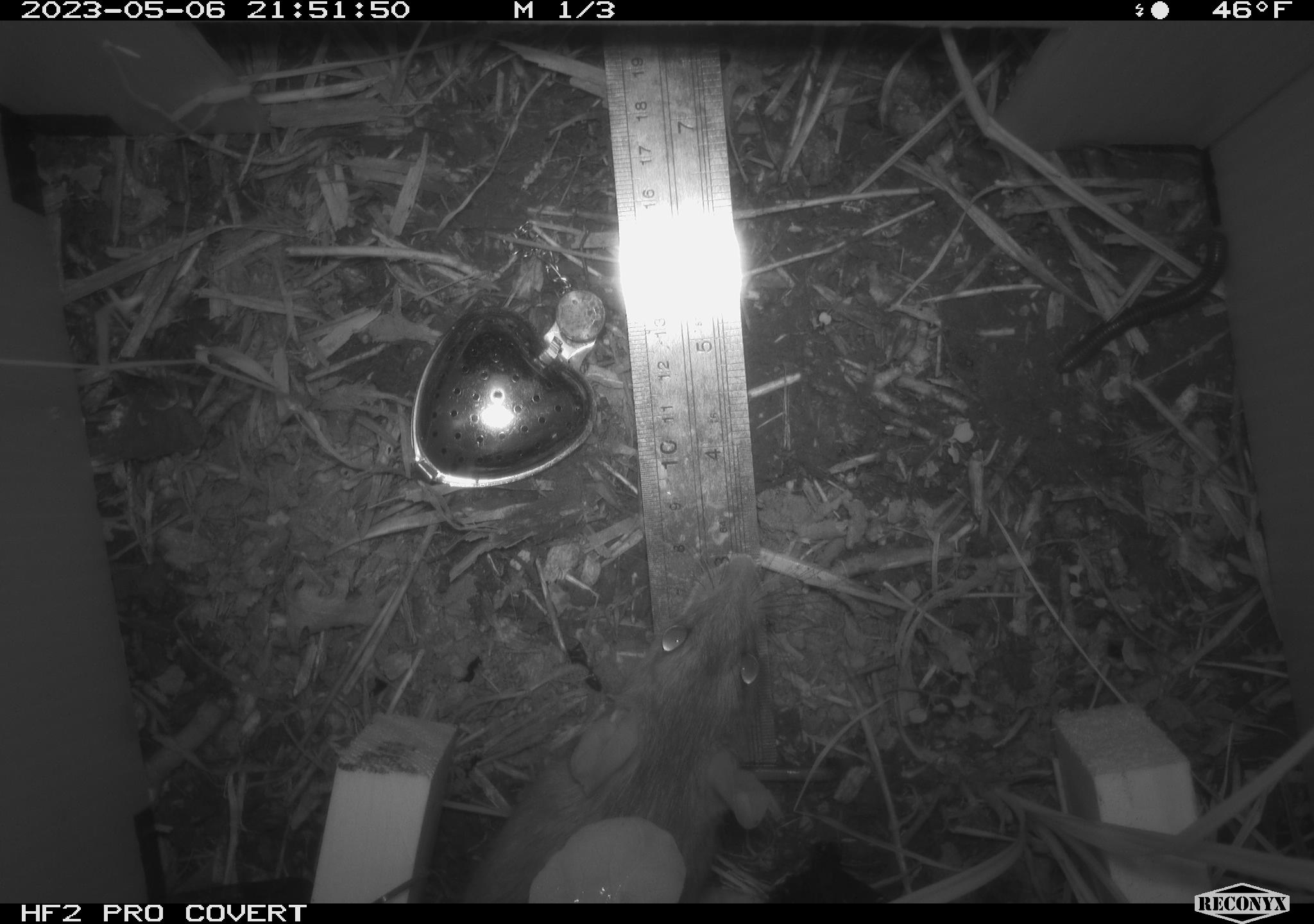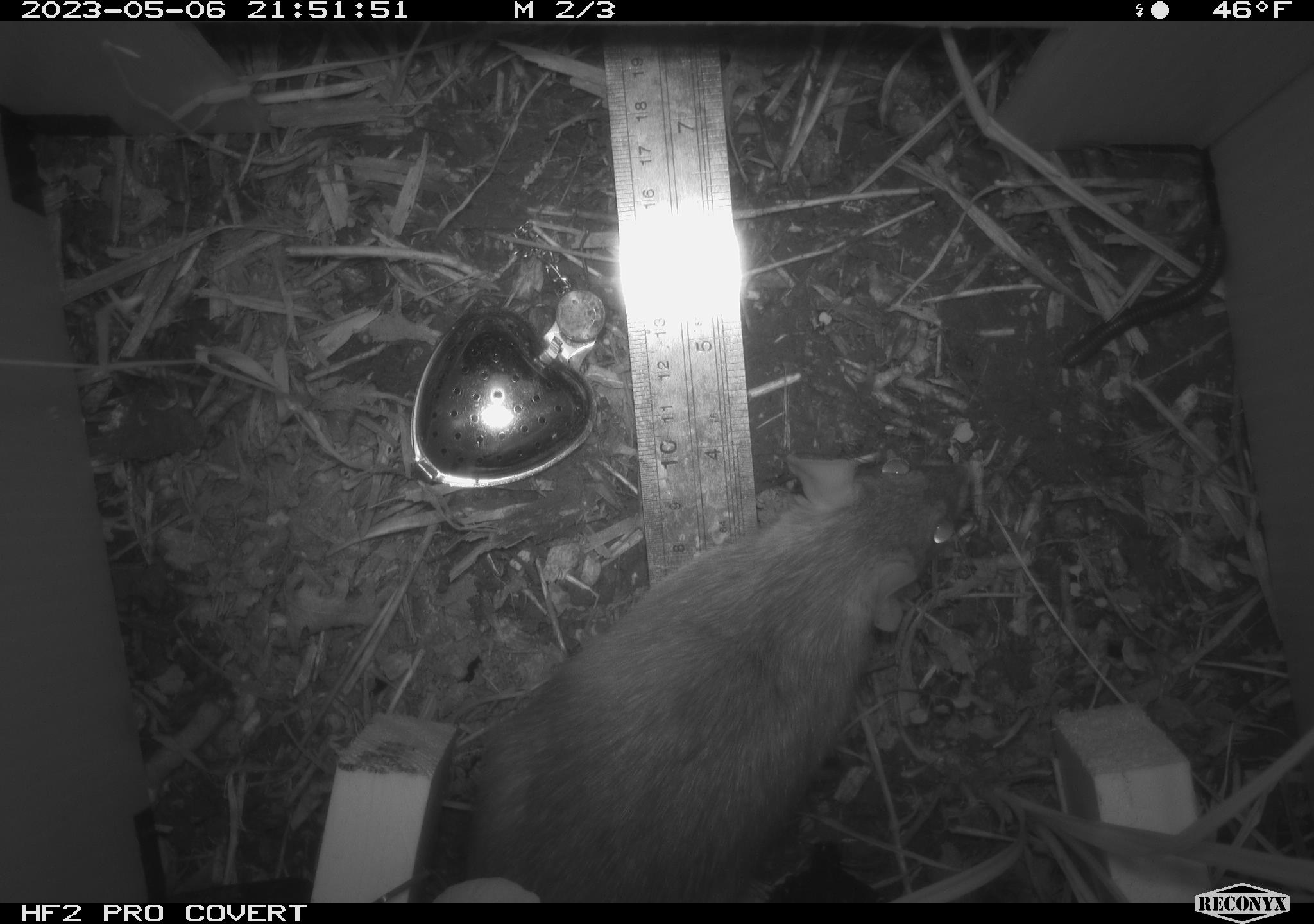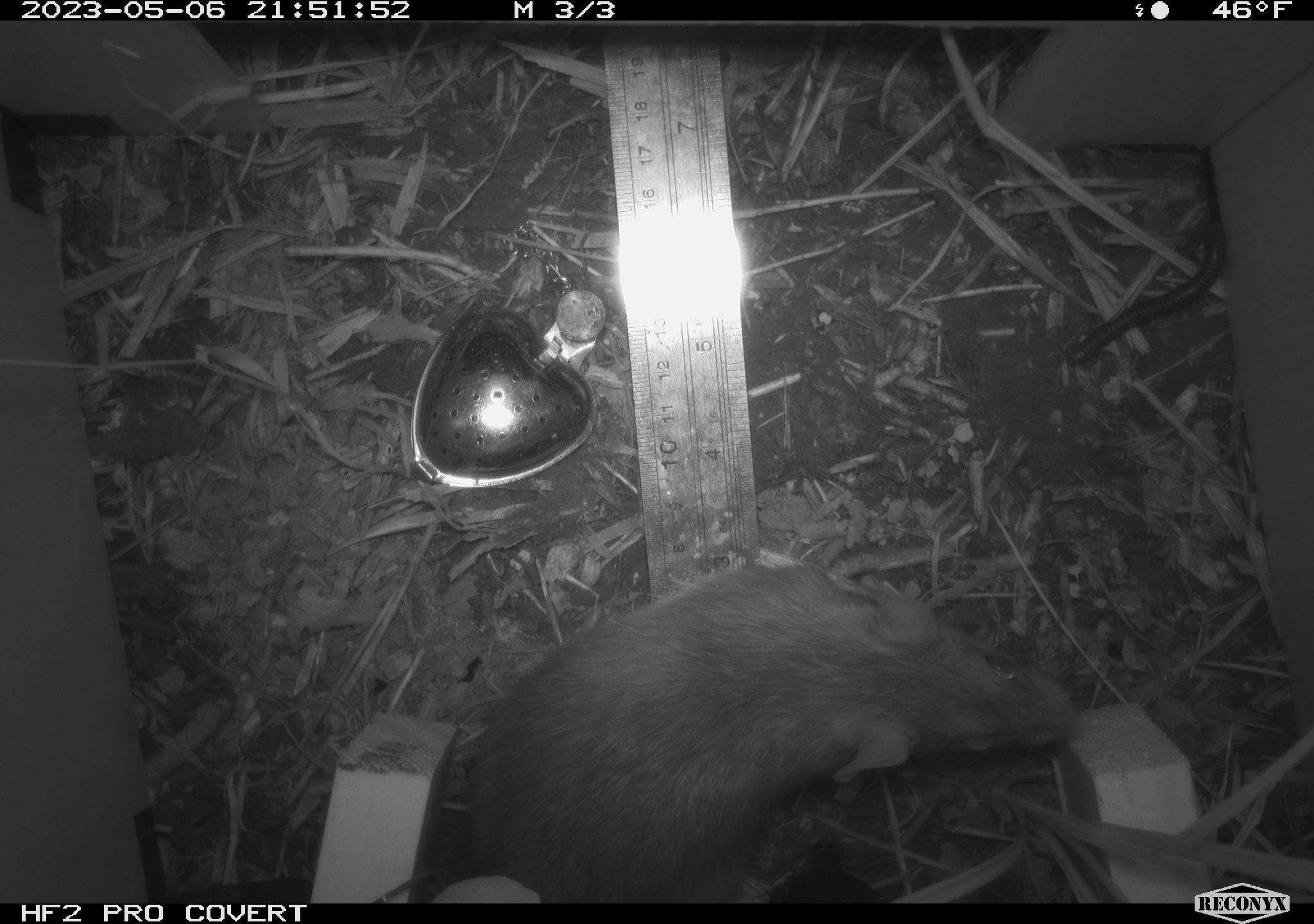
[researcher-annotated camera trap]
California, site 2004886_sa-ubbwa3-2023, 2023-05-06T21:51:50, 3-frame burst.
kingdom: Animalia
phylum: Chordata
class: Mammalia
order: Rodentia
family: Muridae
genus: Rattus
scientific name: Rattus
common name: rat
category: rattus species